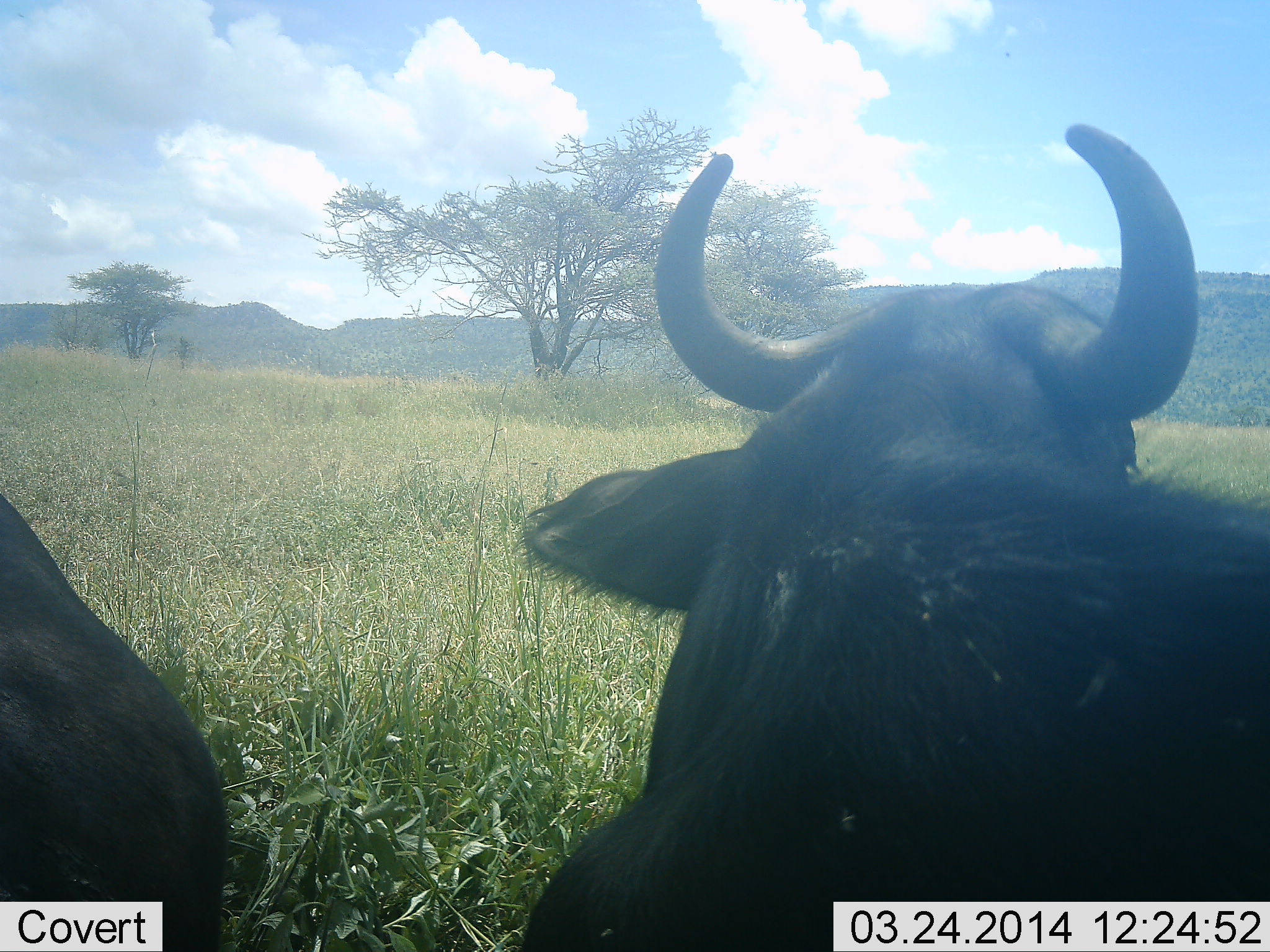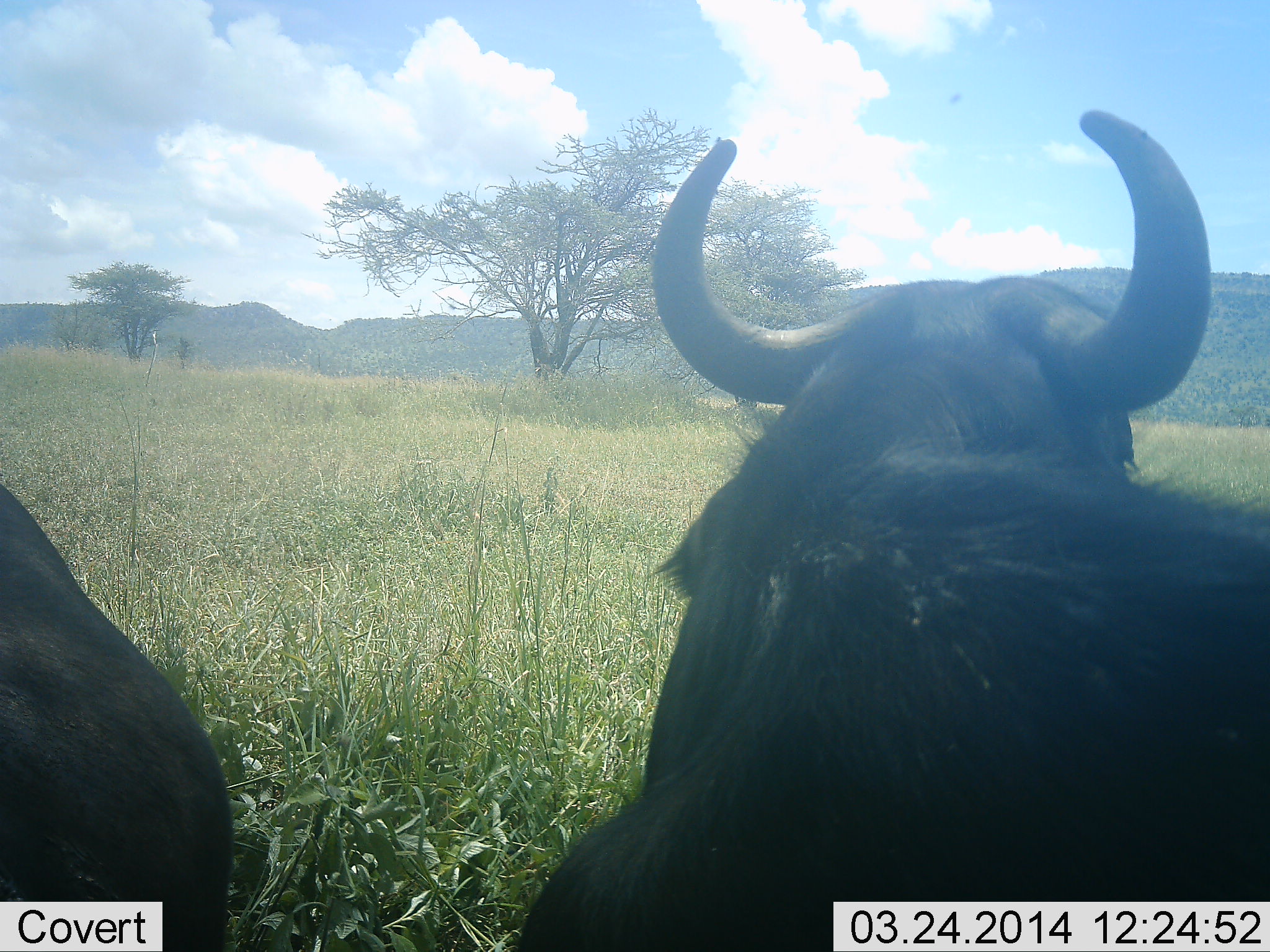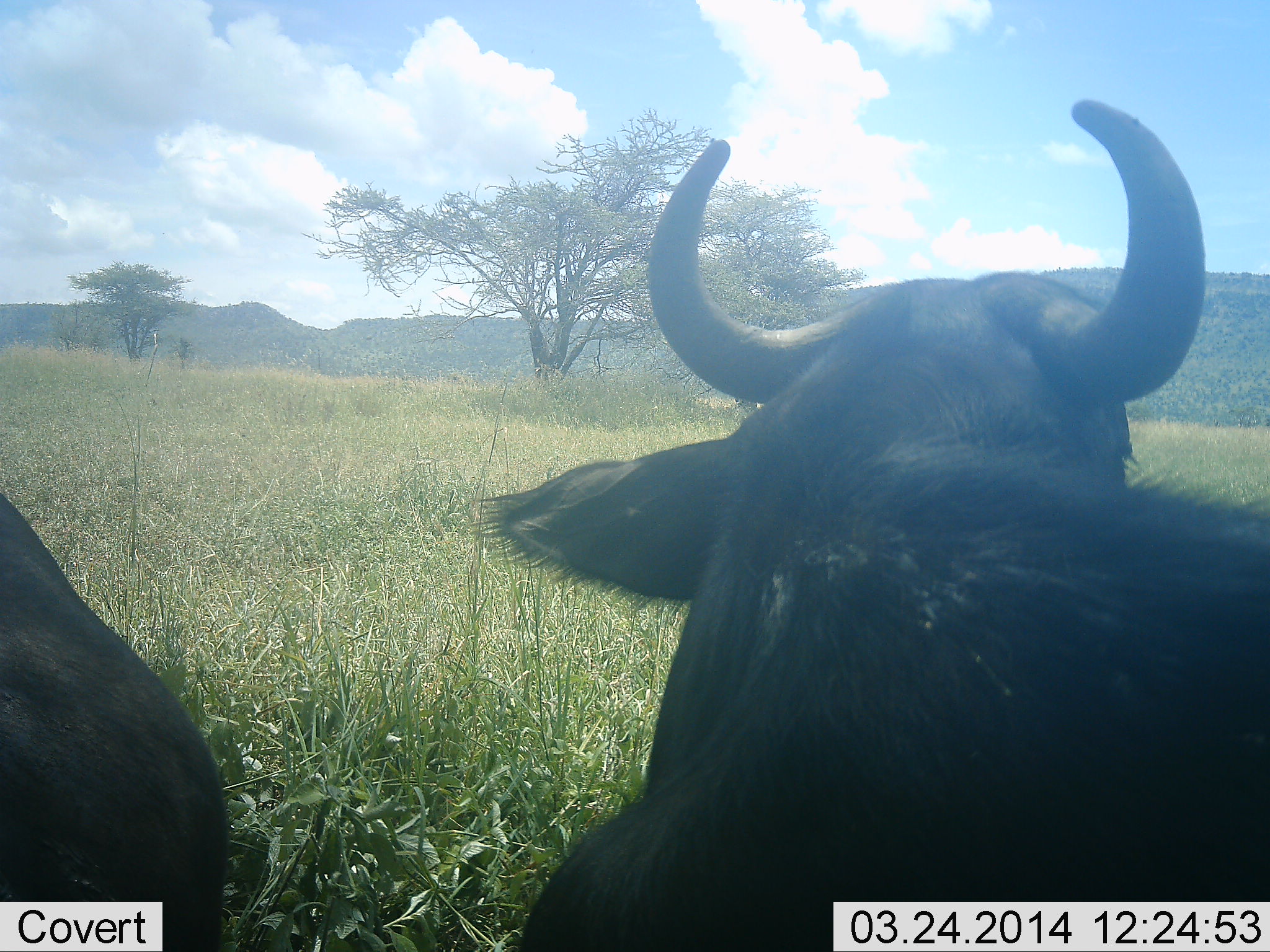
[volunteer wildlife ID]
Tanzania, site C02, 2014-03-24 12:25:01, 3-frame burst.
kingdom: Animalia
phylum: Chordata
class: Mammalia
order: Artiodactyla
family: Bovidae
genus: Syncerus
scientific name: Syncerus caffer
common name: cape buffalo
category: buffalo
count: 2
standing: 40%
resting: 60%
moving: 0%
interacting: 0%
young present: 0%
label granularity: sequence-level